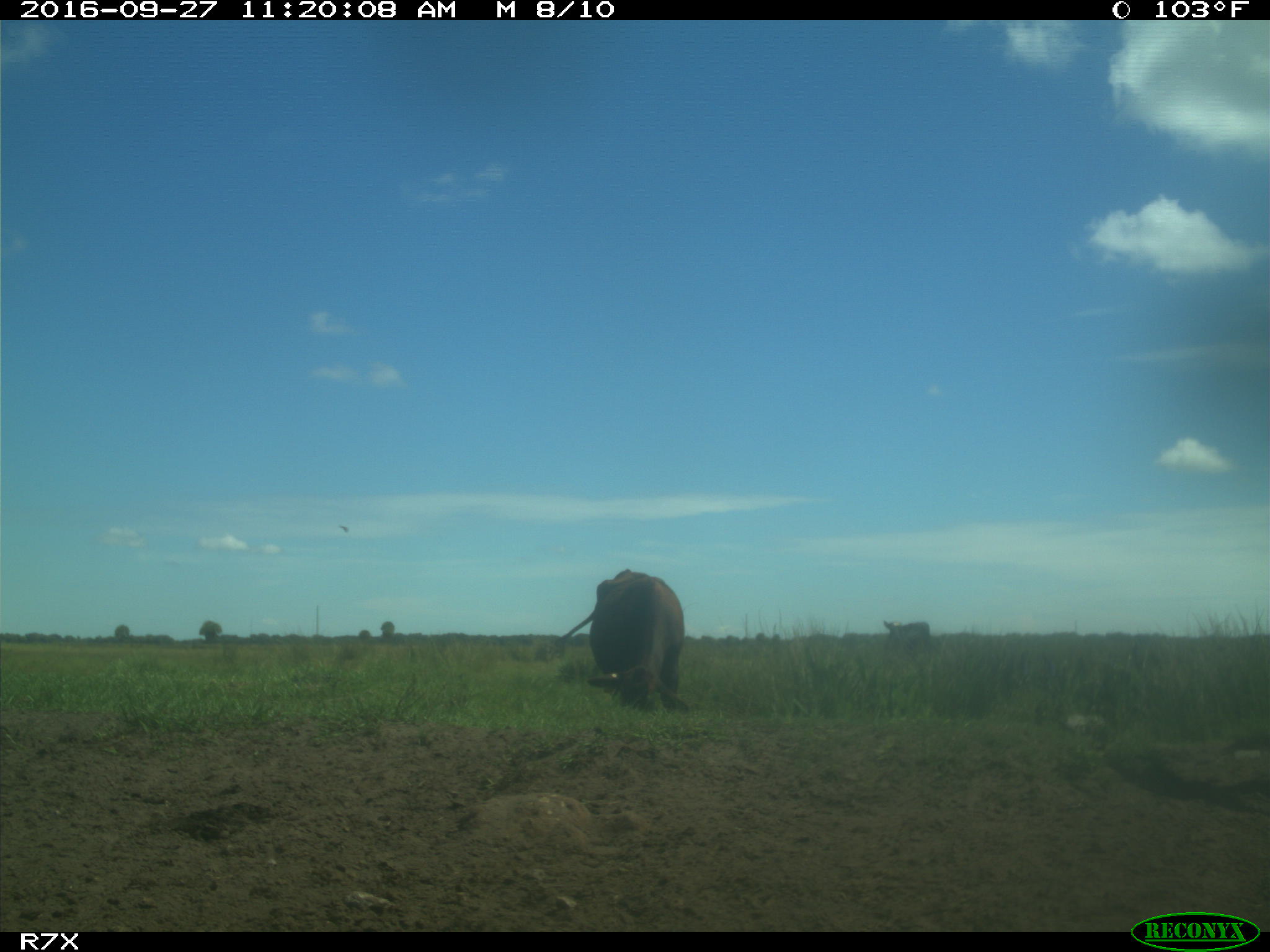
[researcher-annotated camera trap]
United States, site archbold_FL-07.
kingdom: Animalia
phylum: Chordata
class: Mammalia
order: Artiodactyla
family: Bovidae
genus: Bos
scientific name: Bos taurus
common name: domestic cow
Bos taurus (domestic cow).